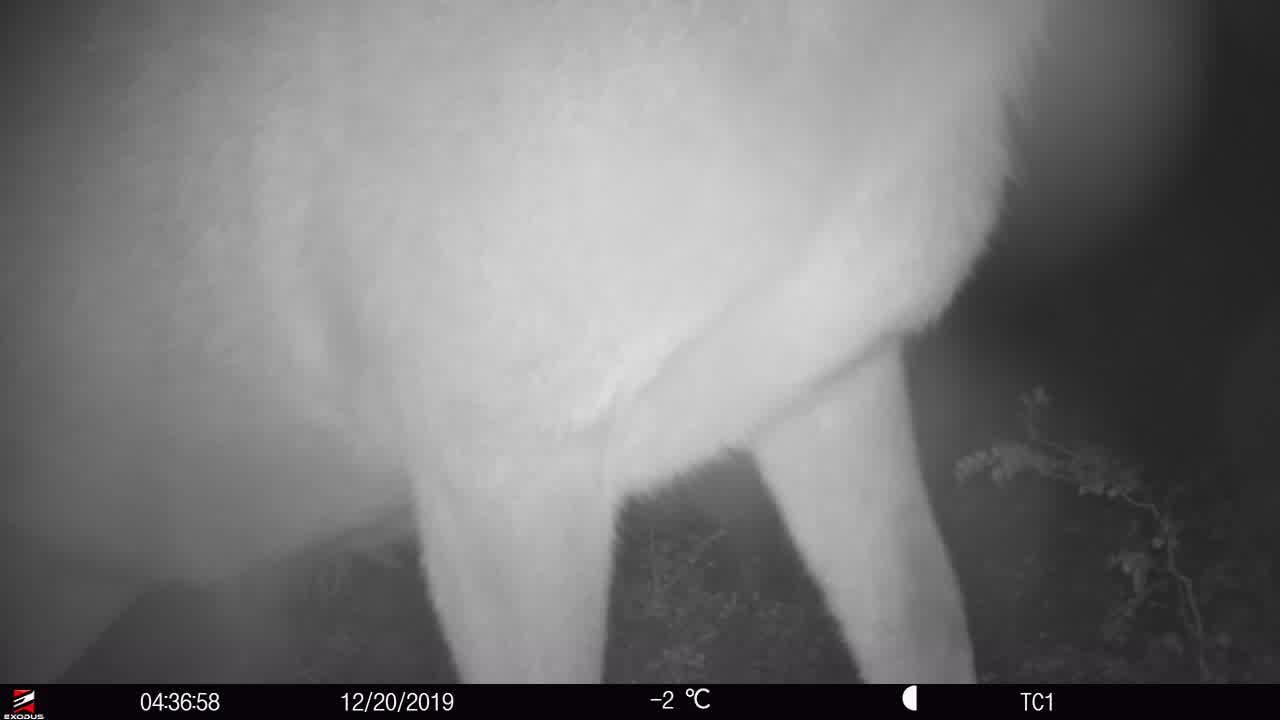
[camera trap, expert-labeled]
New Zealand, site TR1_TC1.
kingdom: Animalia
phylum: Chordata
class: Mammalia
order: Artiodactyla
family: Cervidae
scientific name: Cervidae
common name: deer